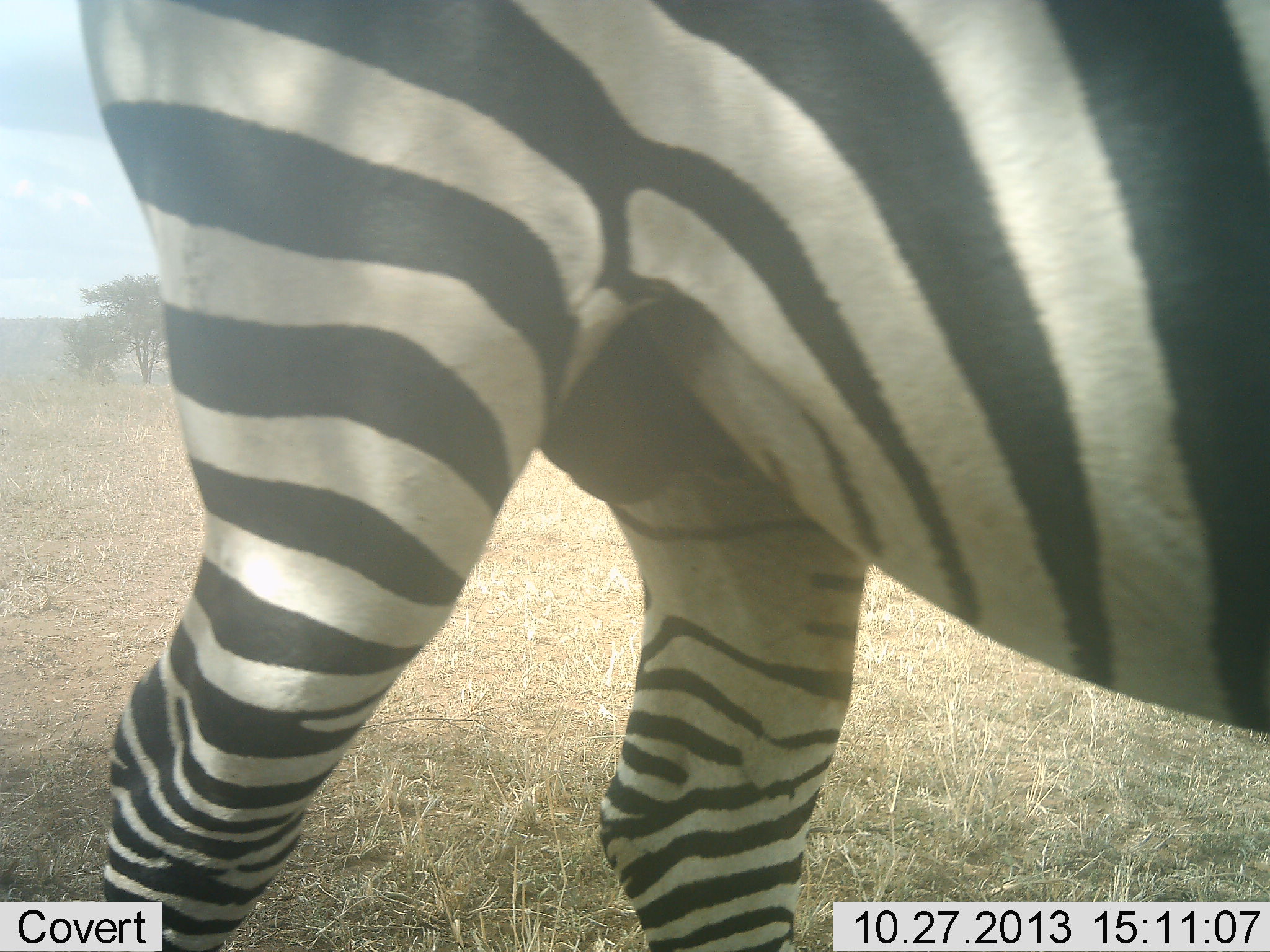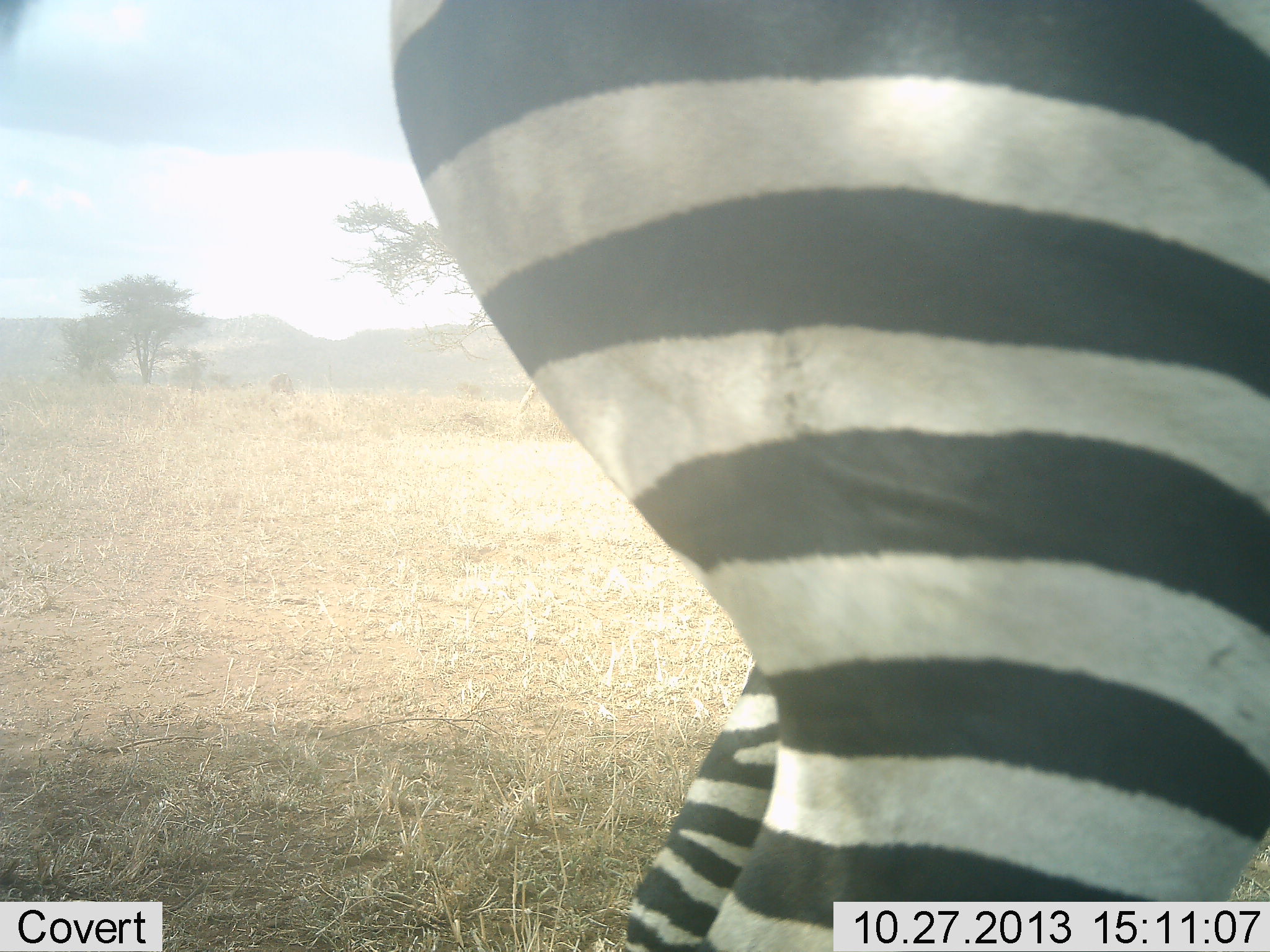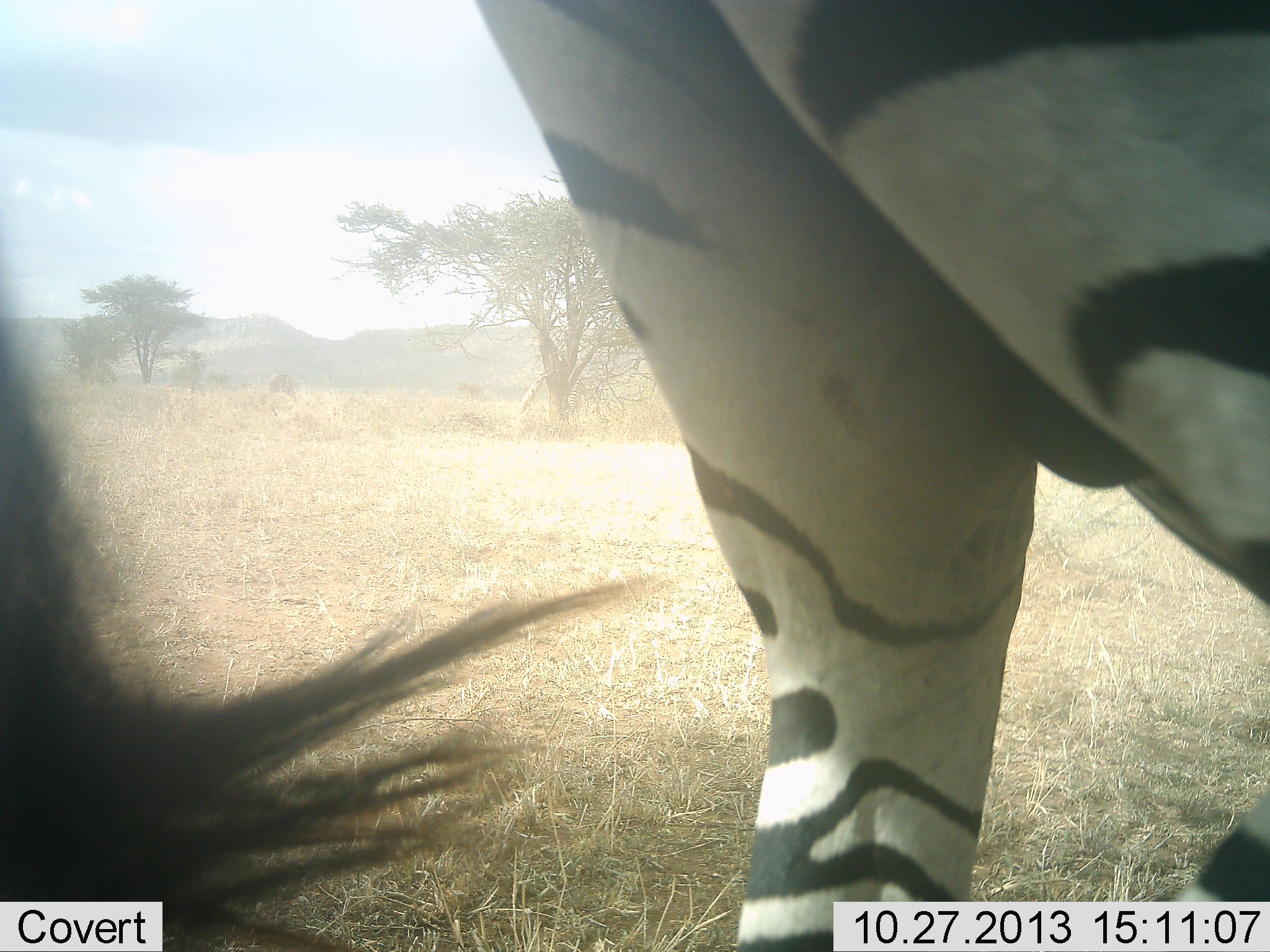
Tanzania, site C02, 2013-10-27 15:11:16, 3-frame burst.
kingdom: Animalia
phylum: Chordata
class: Mammalia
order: Perissodactyla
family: Equidae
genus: Equus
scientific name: Equus quagga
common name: plains zebra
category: zebra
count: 1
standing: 10%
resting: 0%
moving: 90%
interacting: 0%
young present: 0%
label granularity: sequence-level